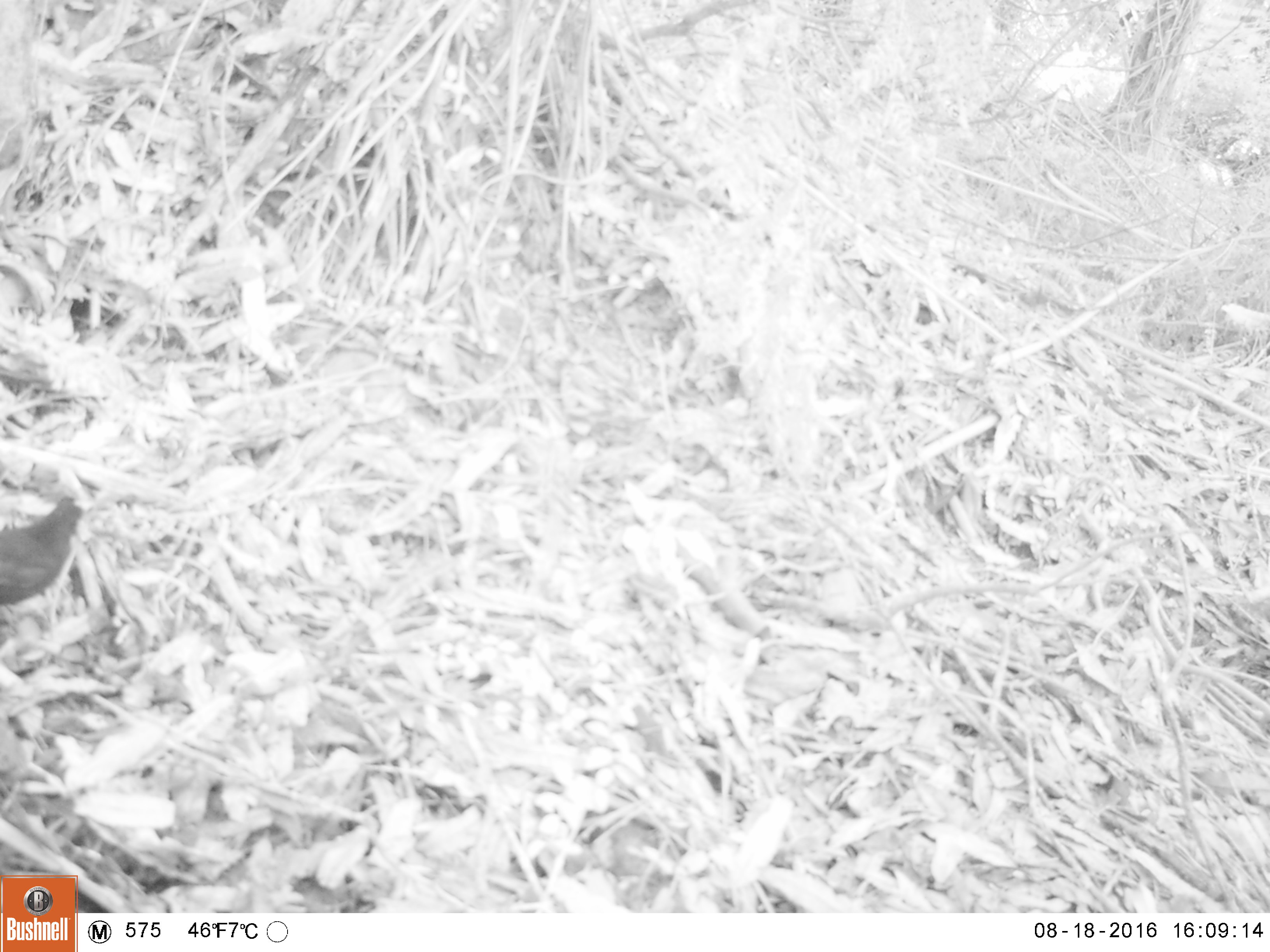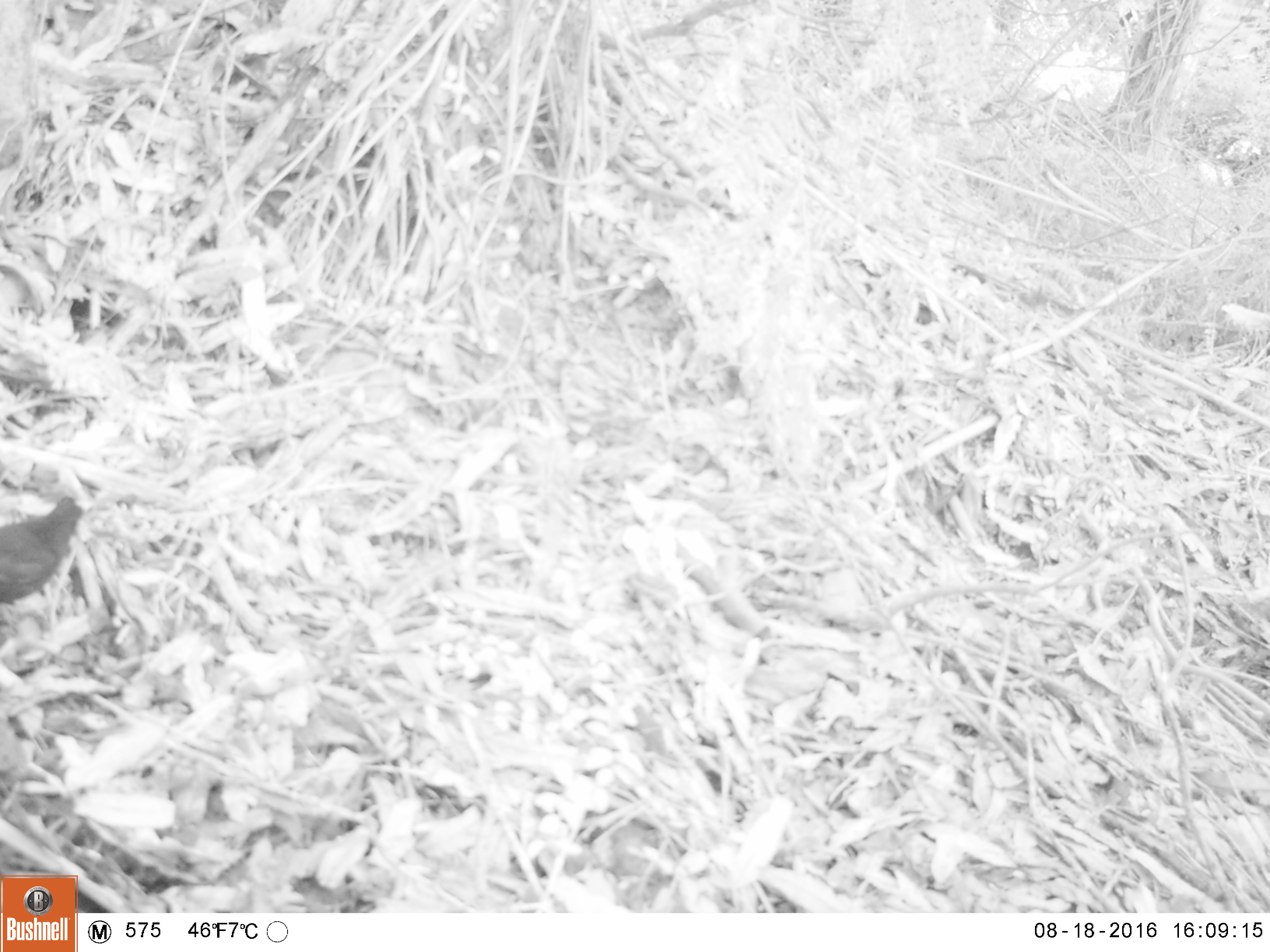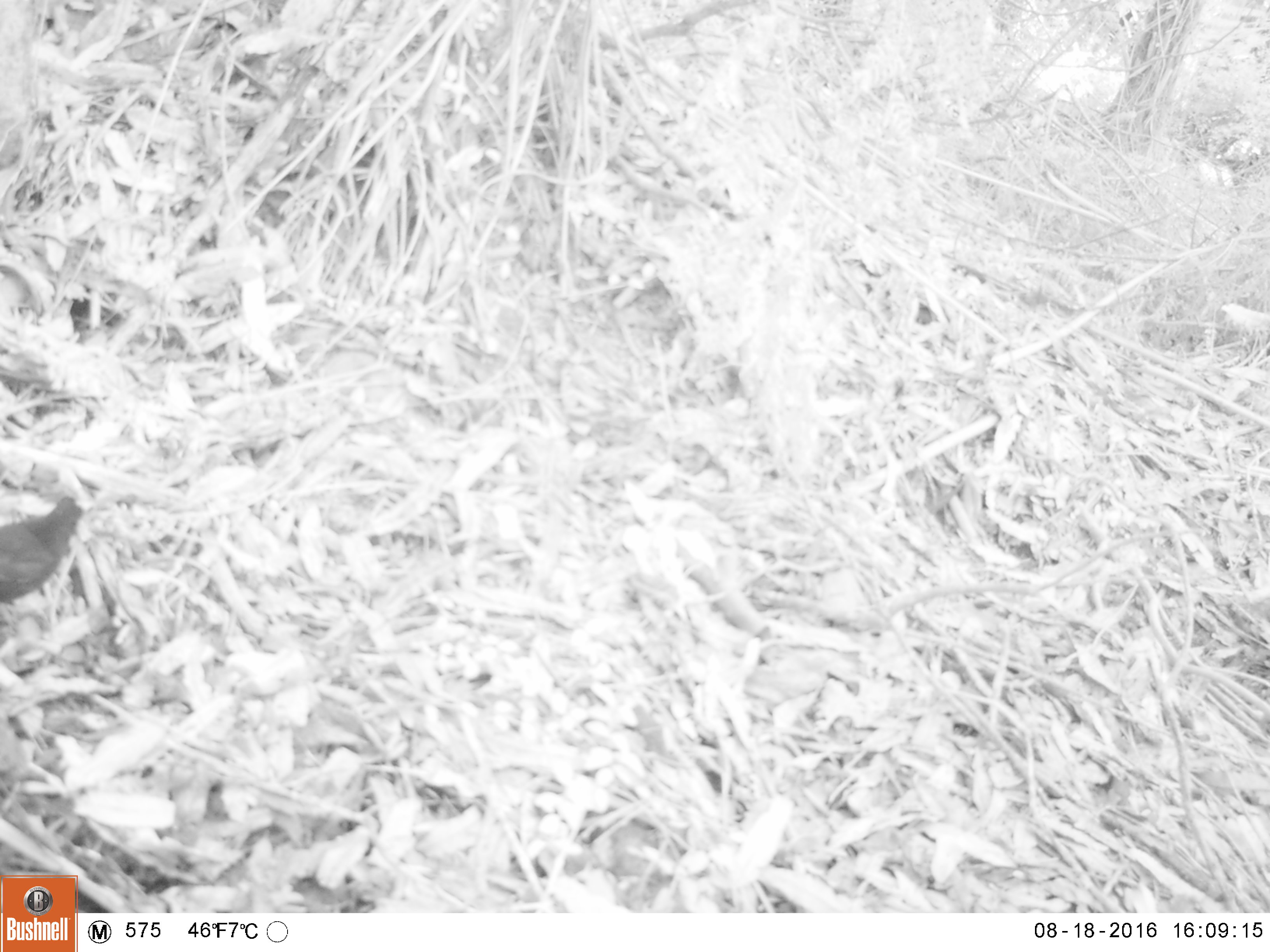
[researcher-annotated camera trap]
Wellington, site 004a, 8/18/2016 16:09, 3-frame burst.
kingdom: Animalia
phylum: Chordata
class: Aves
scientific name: Aves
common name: bird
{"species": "bird (Aves)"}